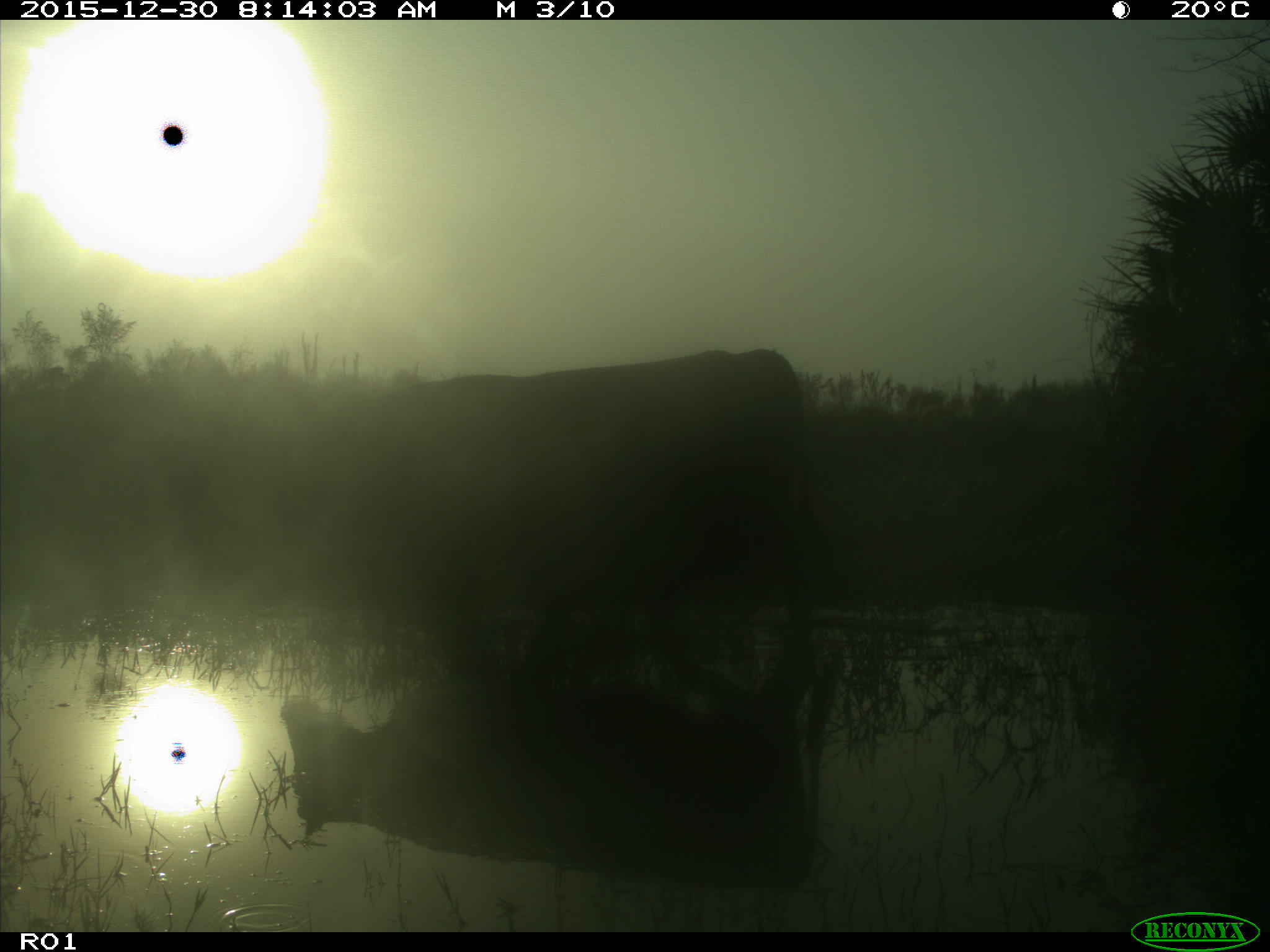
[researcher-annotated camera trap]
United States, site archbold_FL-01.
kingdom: Animalia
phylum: Chordata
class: Mammalia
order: Artiodactyla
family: Bovidae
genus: Bos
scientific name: Bos taurus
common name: domestic cow